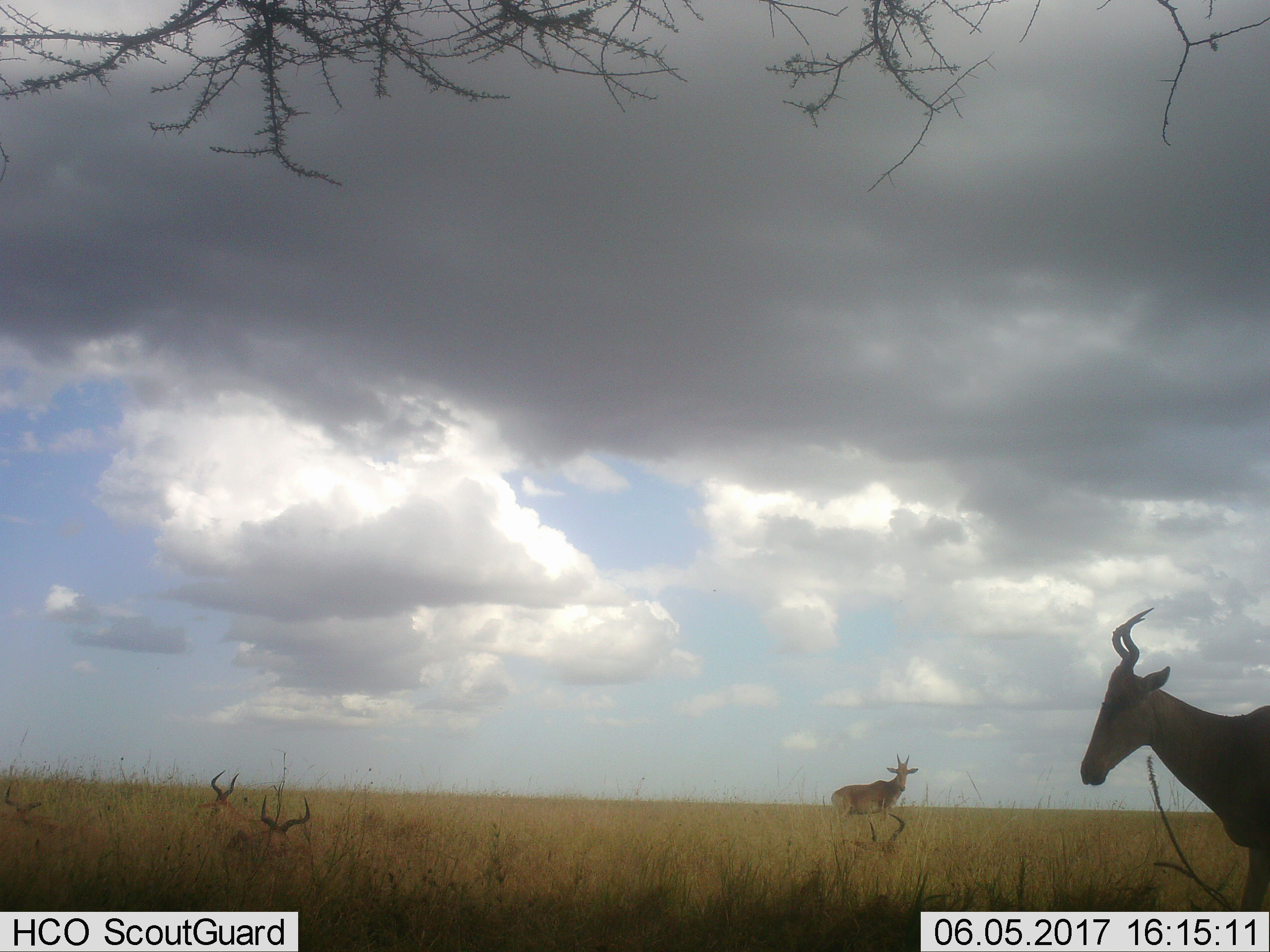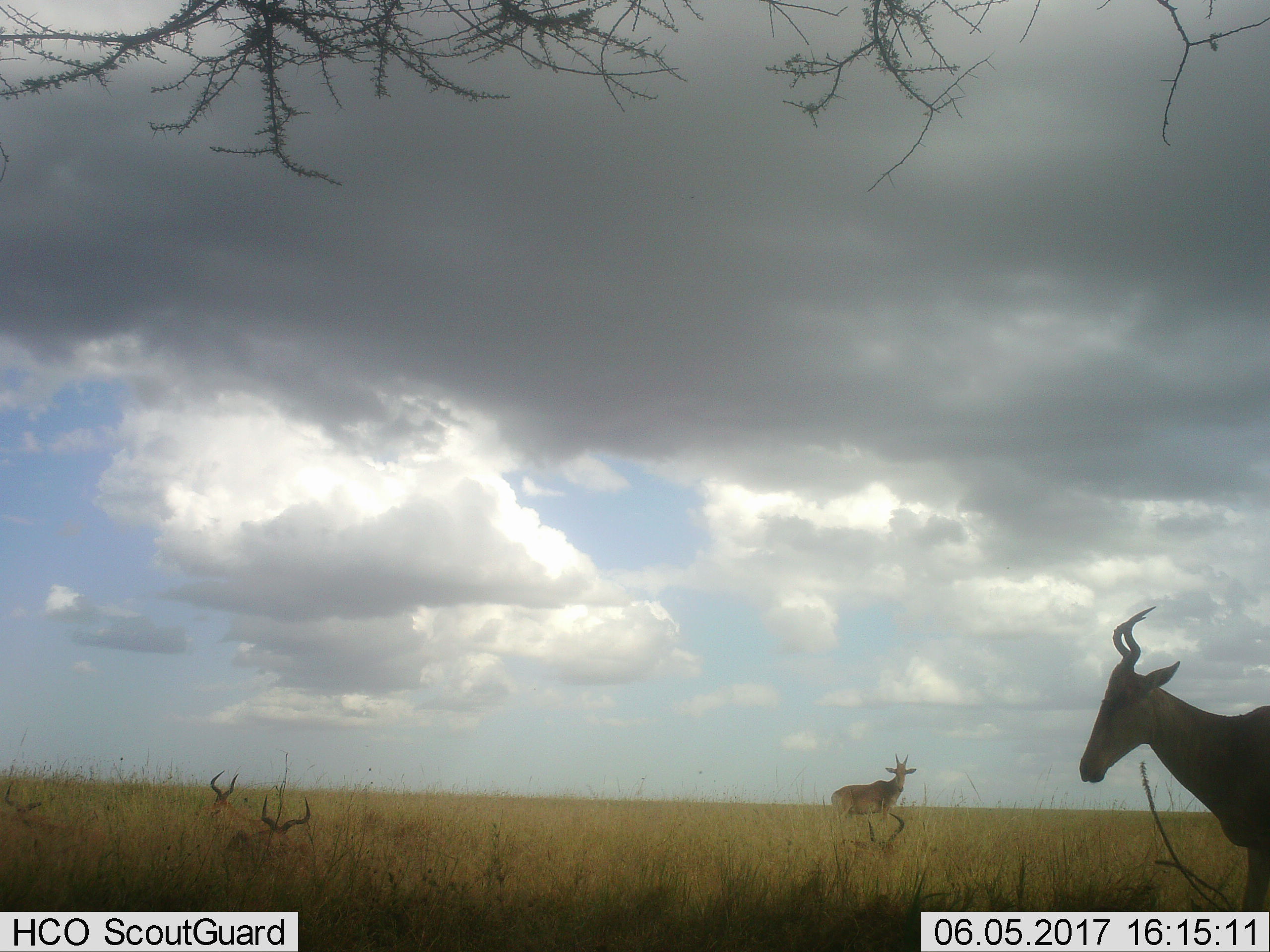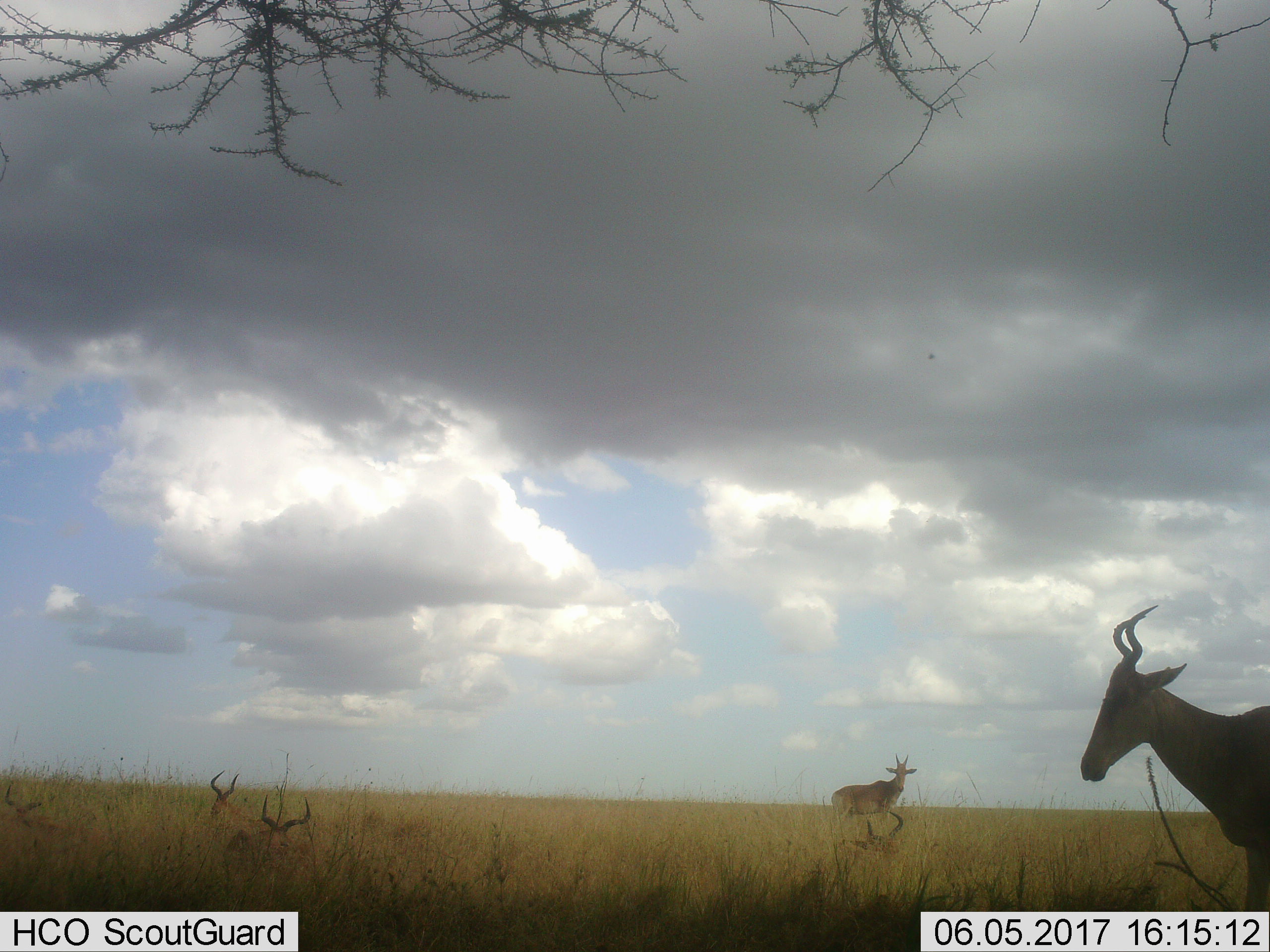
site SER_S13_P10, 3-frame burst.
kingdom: Animalia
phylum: Chordata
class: Mammalia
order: Artiodactyla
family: Bovidae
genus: Alcelaphus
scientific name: Alcelaphus buselaphus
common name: hartebeest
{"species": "hartebeest (Alcelaphus buselaphus)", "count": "5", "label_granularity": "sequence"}